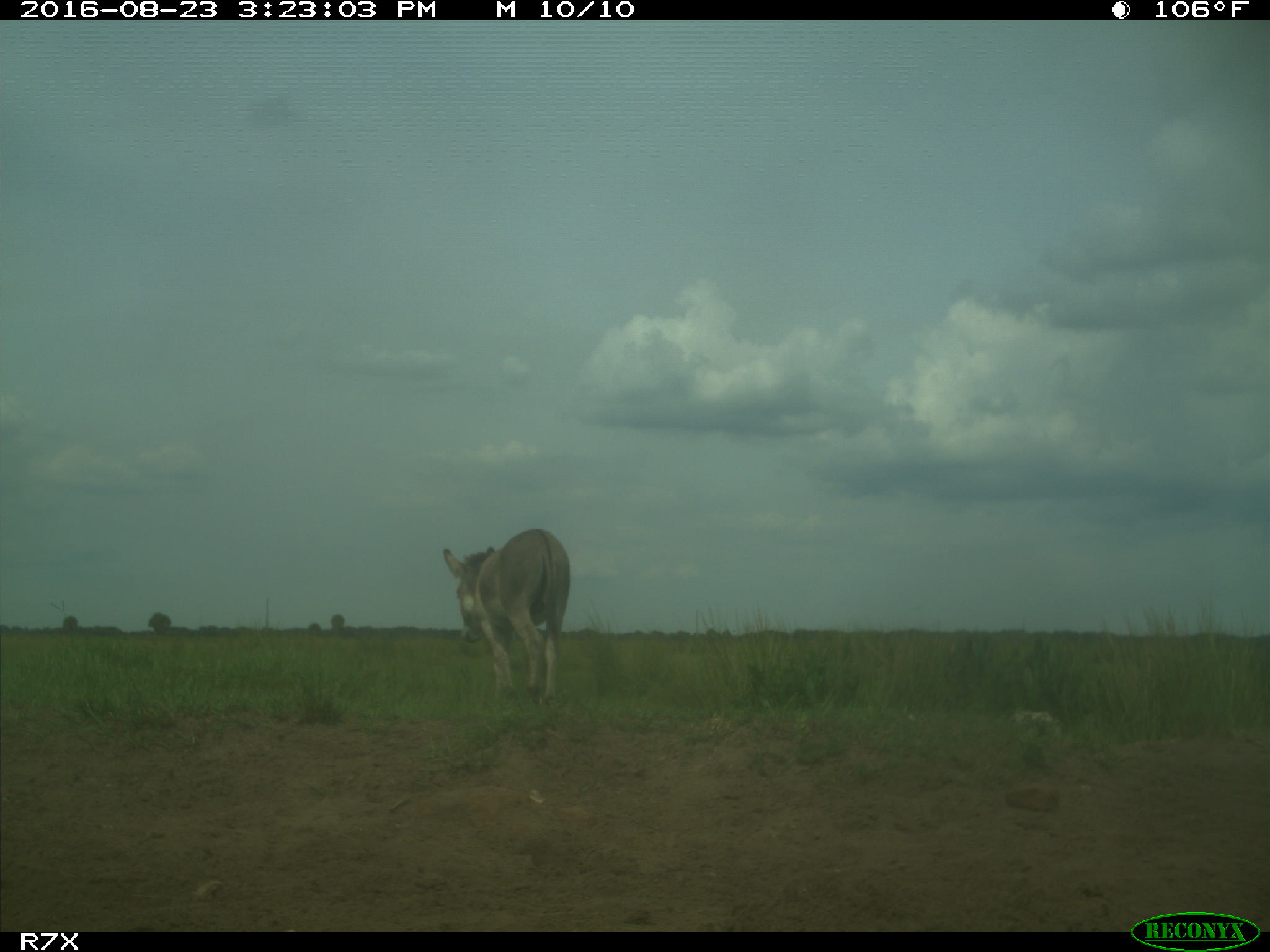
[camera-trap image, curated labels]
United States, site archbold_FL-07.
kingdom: Animalia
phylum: Chordata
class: Mammalia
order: Perissodactyla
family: Equidae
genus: Equus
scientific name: Equus africanus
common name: african wild ass